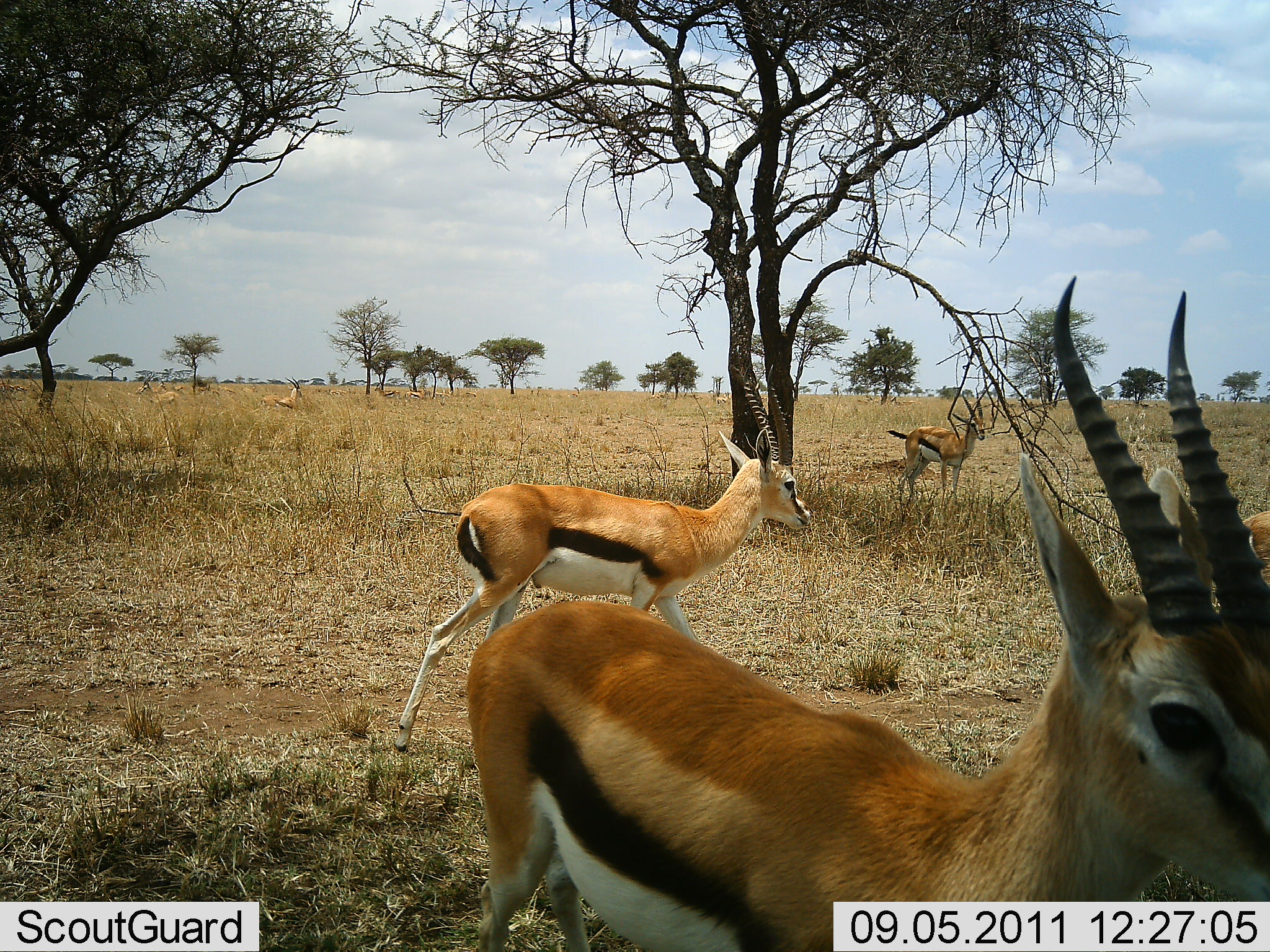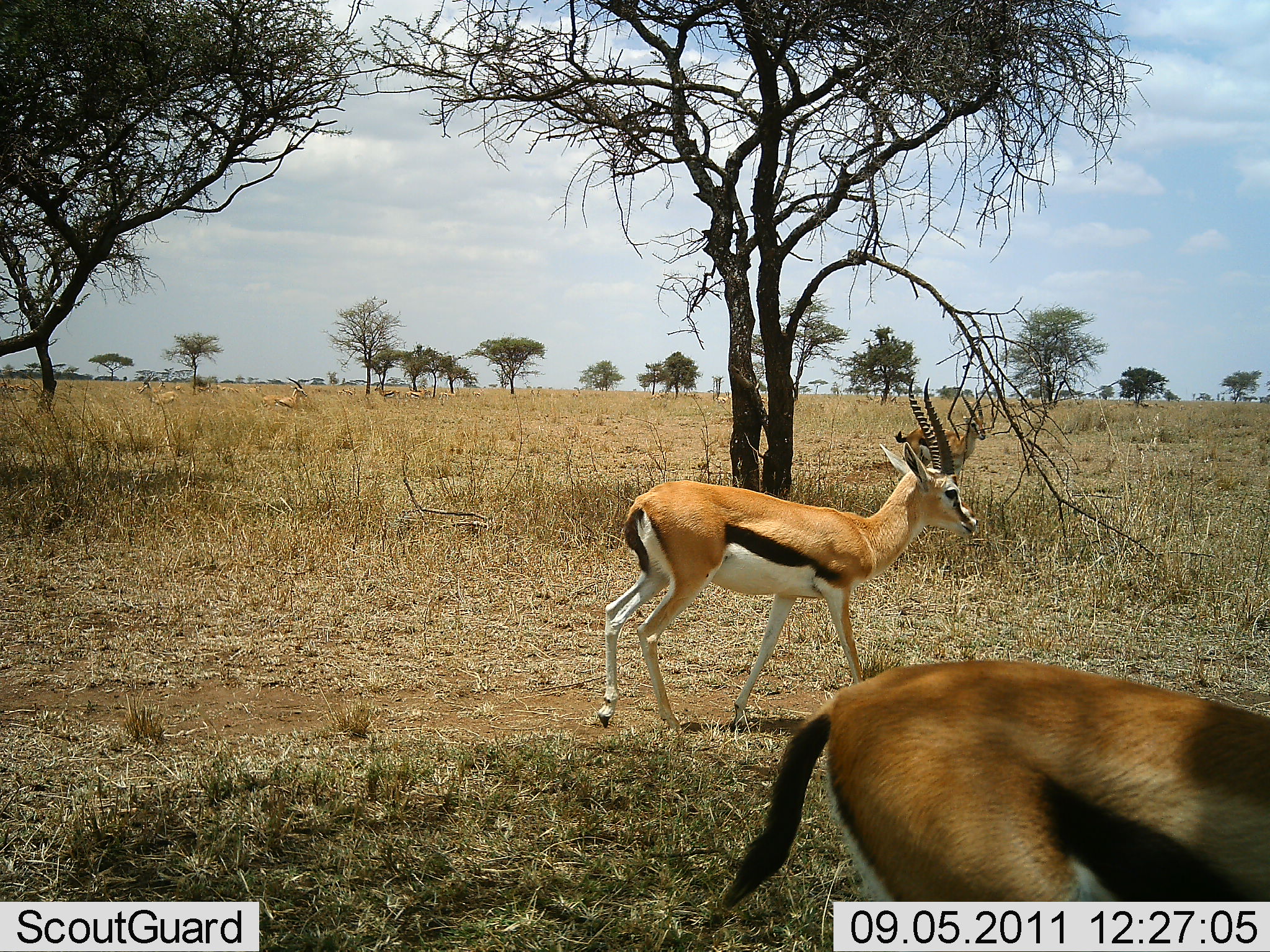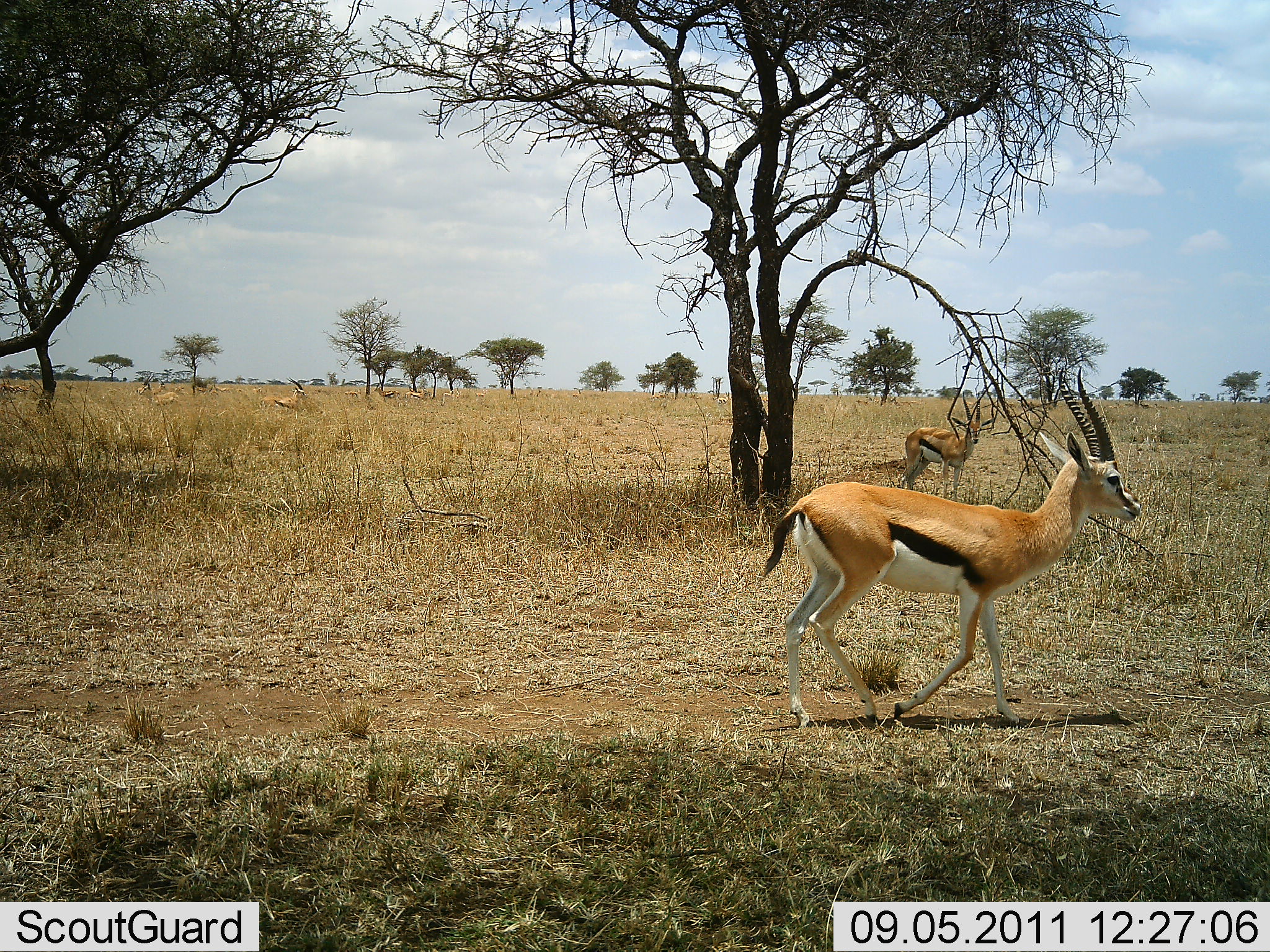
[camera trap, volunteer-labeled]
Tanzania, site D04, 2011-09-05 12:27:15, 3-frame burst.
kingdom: Animalia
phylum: Chordata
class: Mammalia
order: Artiodactyla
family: Bovidae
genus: Eudorcas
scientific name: Eudorcas thomsonii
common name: thomson's gazelle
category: gazellethomsons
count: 4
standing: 42%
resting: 0%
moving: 92%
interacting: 0%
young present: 0%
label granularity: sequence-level